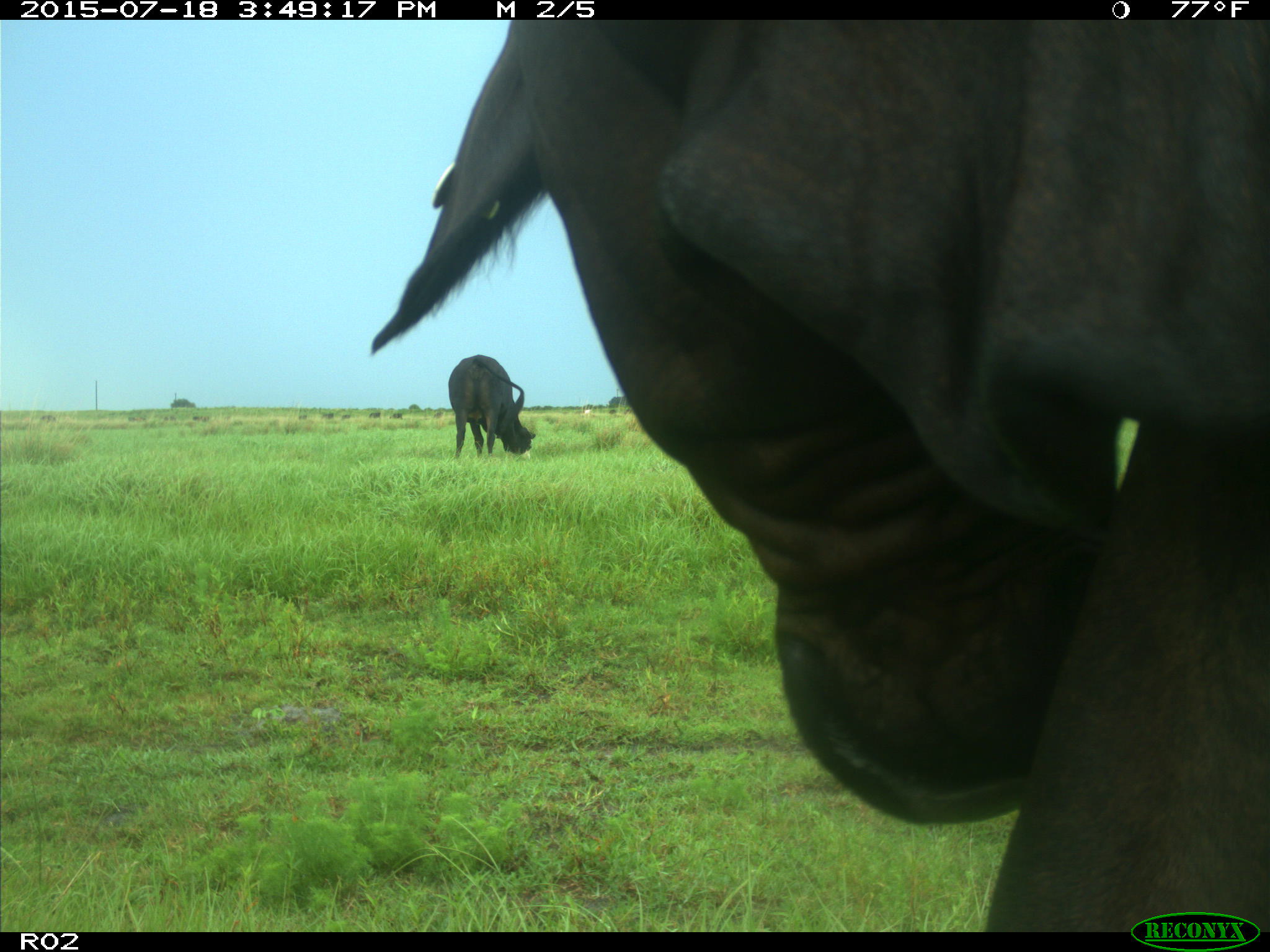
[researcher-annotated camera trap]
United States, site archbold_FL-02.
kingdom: Animalia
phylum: Chordata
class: Mammalia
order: Artiodactyla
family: Bovidae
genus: Bos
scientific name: Bos taurus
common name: domestic cow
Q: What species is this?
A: Bos taurus (domestic cow).